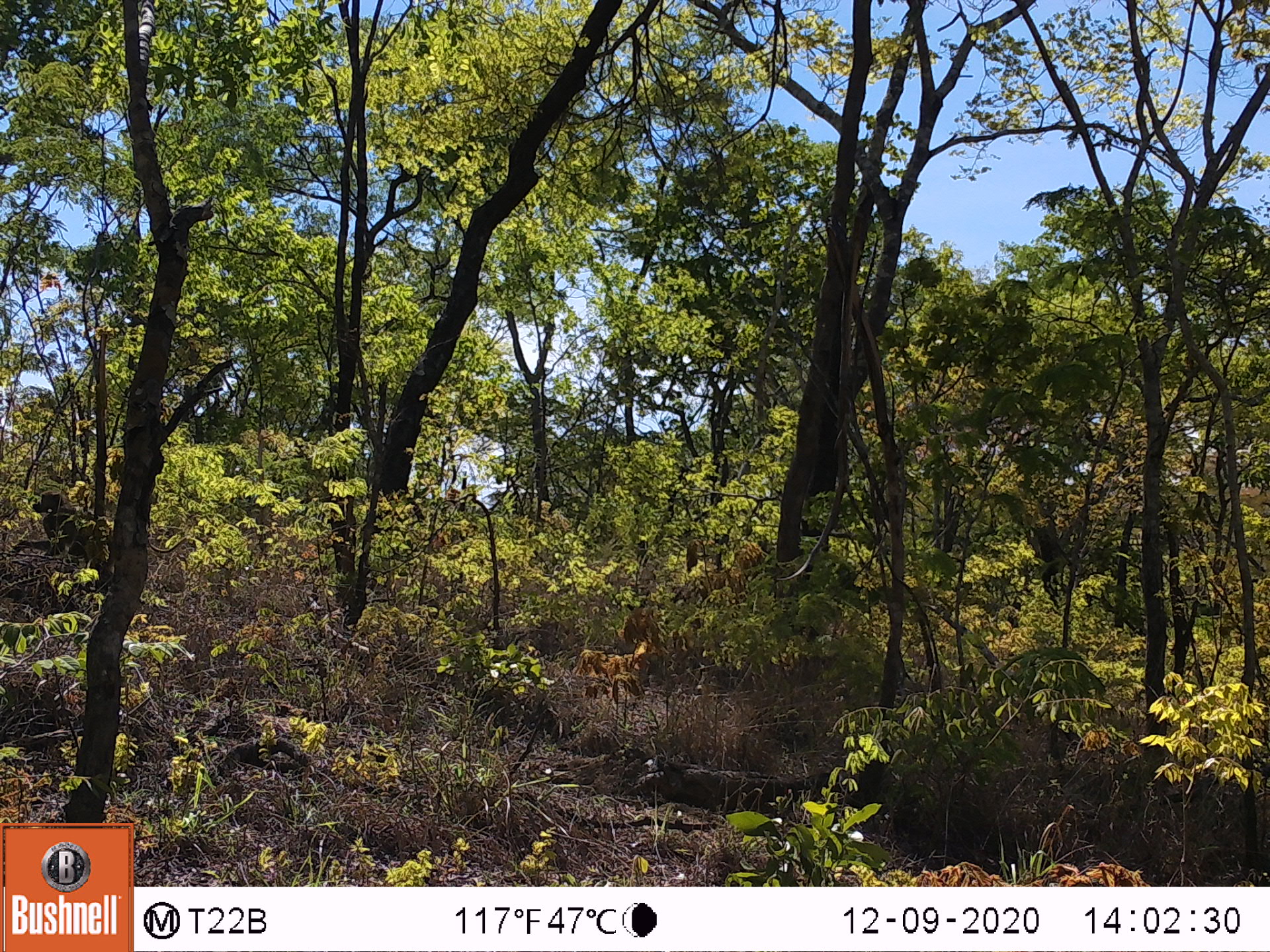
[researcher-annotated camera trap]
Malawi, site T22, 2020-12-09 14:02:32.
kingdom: Animalia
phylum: Chordata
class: Mammalia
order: Primates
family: Cercopithecidae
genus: Papio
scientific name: Papio cynocephalus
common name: yellow baboon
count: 1